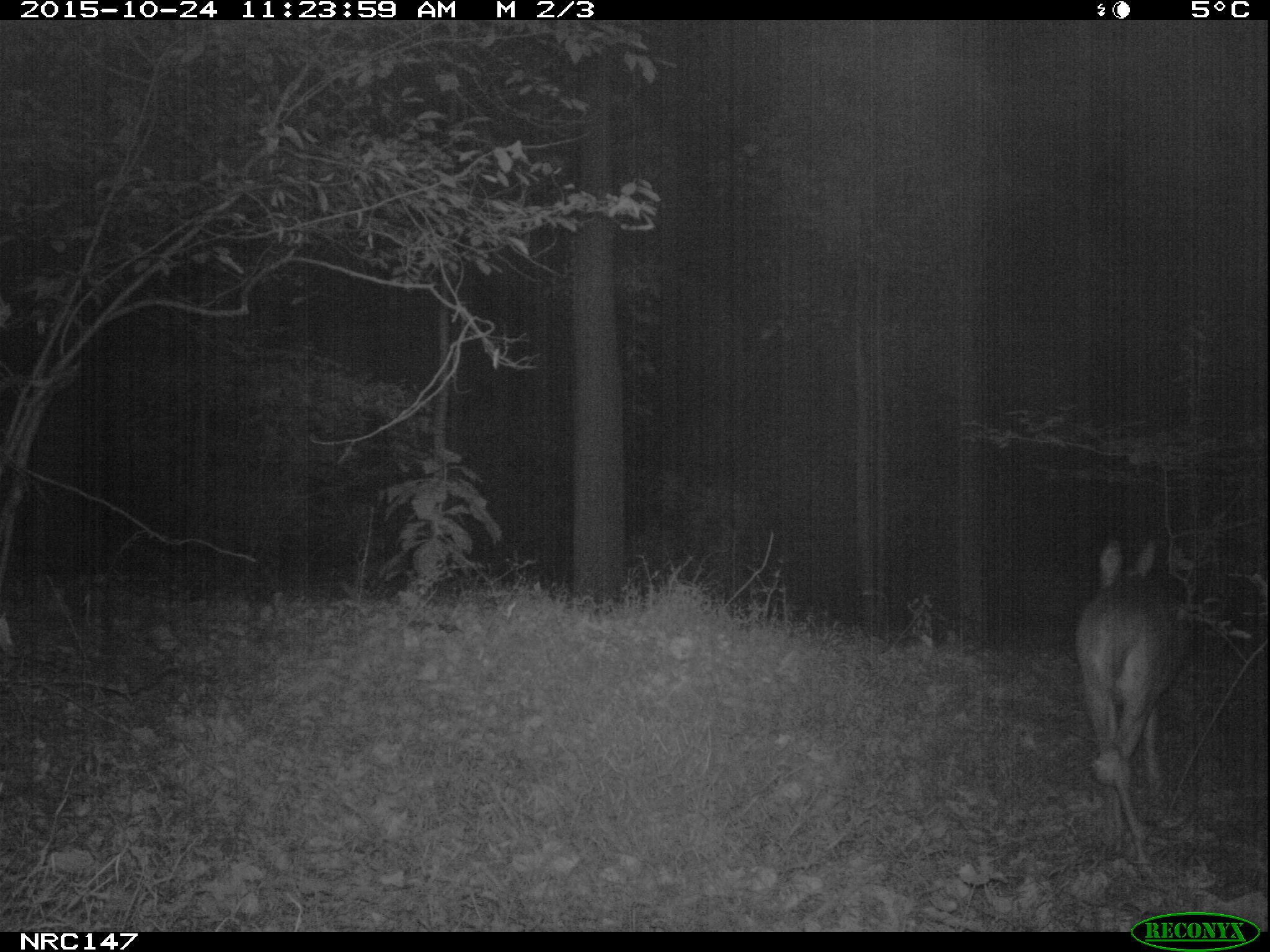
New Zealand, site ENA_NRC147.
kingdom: Animalia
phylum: Chordata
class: Mammalia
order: Artiodactyla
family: Cervidae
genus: Odocoileus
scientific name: Odocoileus virginianus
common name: white-tailed deer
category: white tailed deer